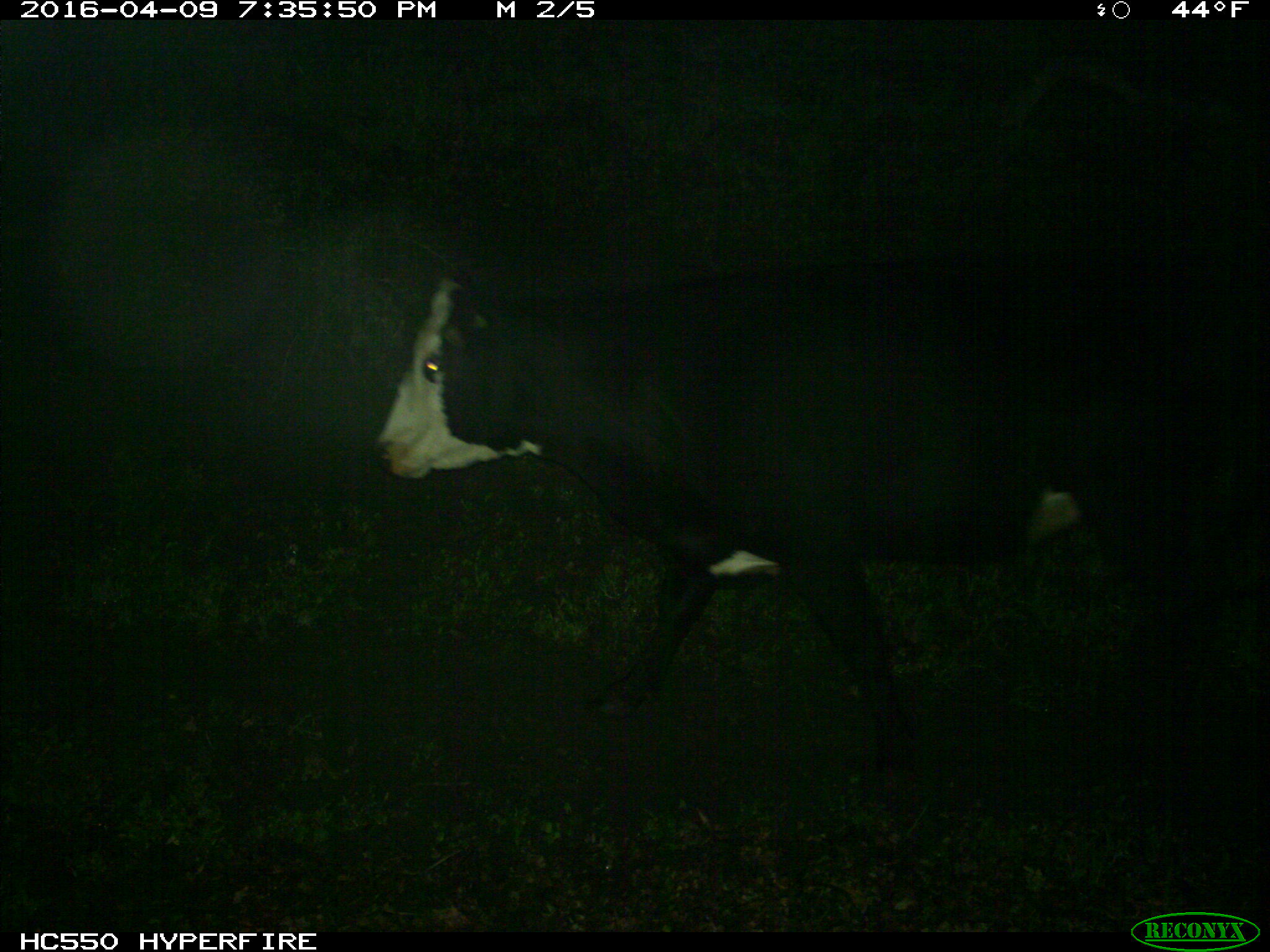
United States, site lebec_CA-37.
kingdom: Animalia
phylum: Chordata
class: Mammalia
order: Artiodactyla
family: Bovidae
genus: Bos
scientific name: Bos taurus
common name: domestic cow